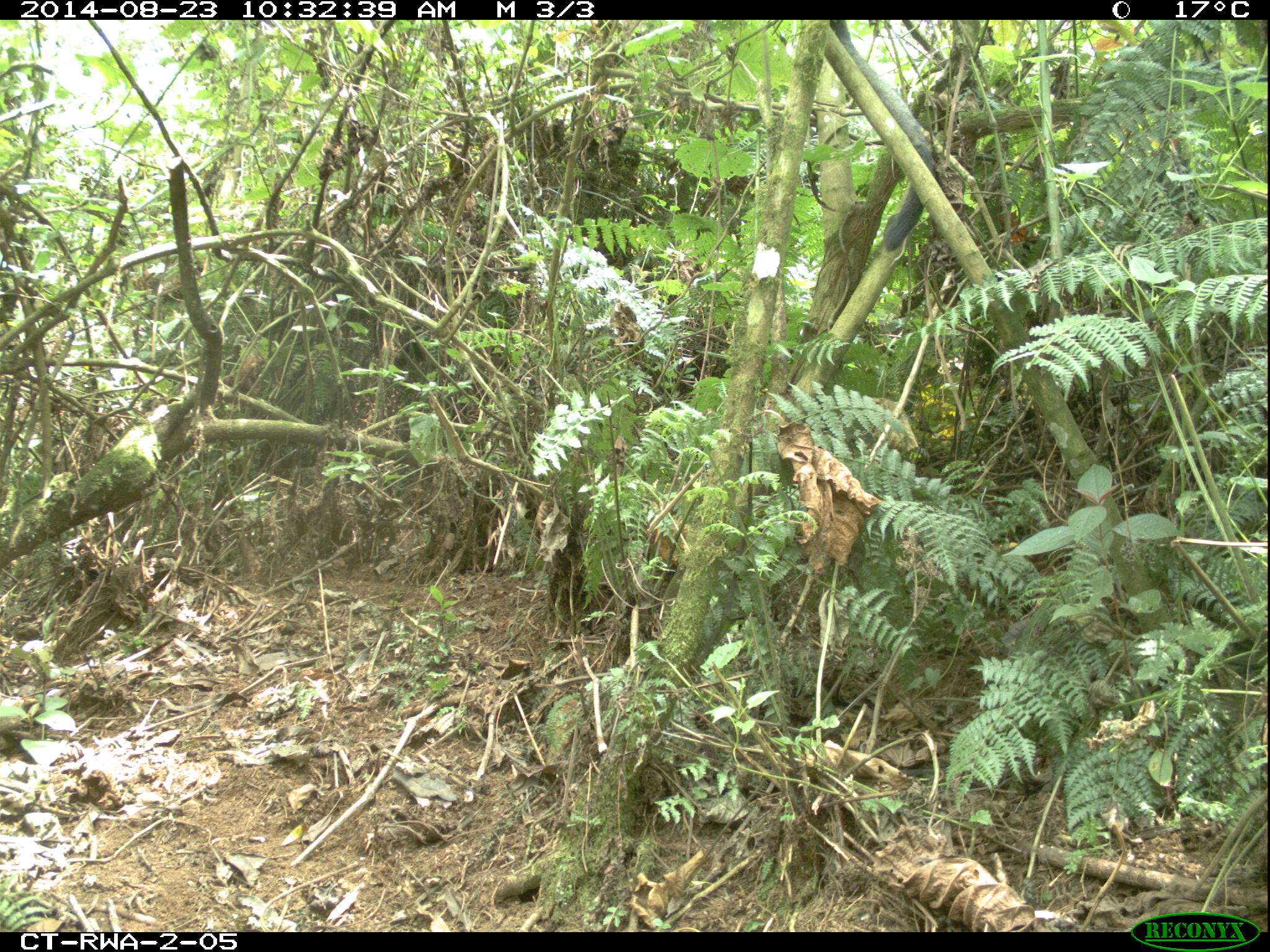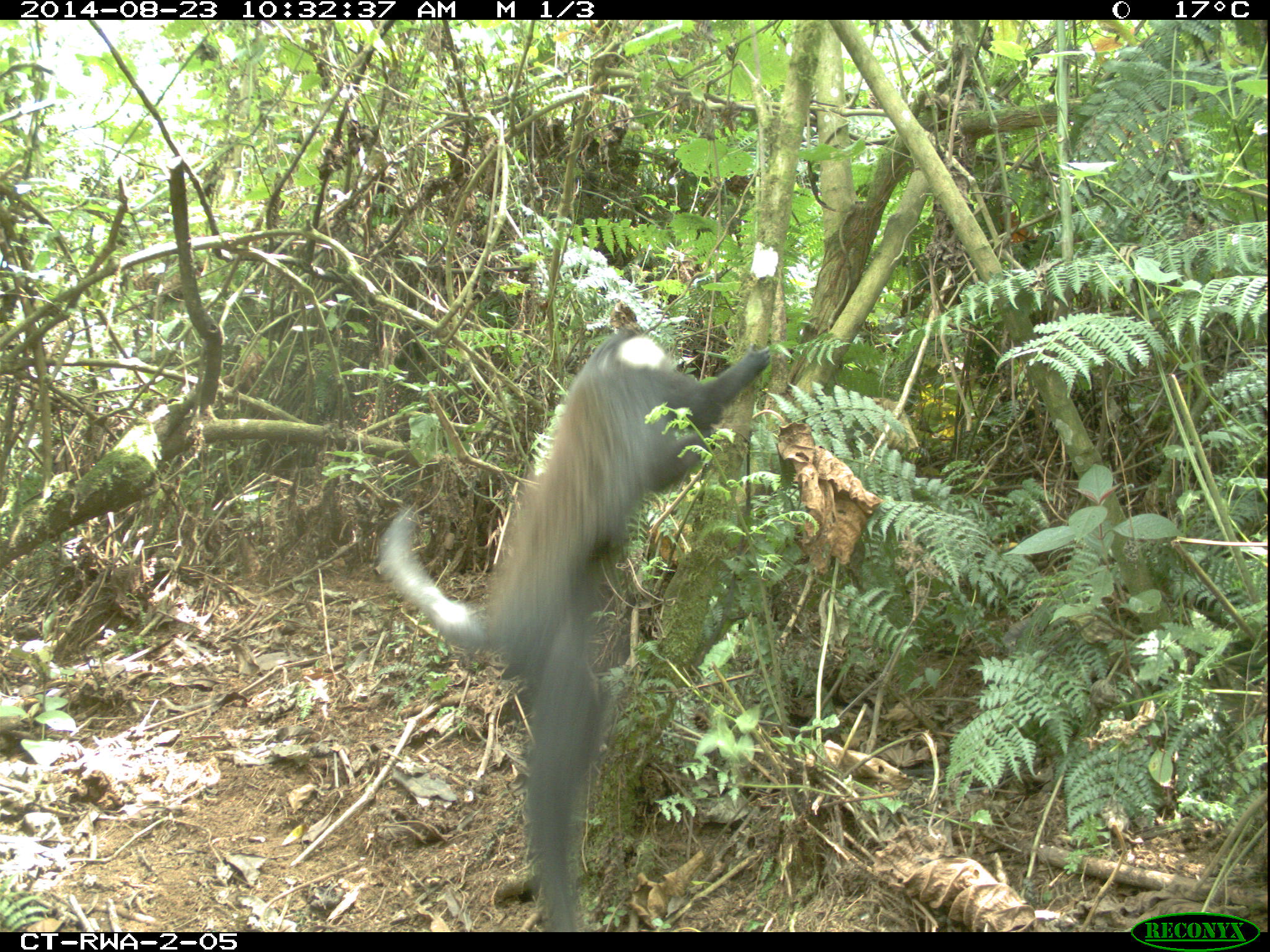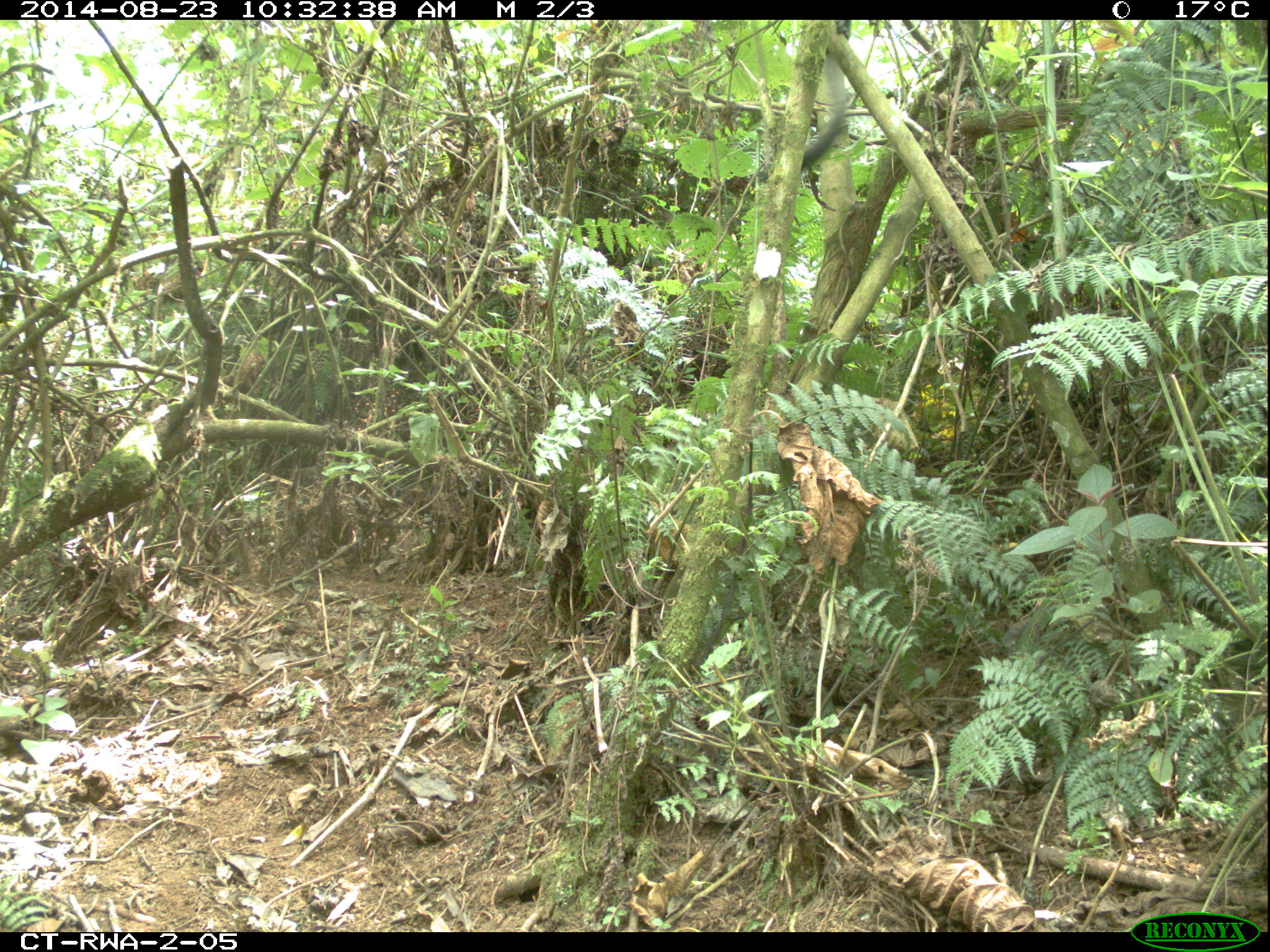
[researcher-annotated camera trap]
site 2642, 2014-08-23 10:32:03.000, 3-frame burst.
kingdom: Animalia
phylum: Chordata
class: Mammalia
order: Primates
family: Cercopithecidae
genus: Allochrocebus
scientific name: Allochrocebus lhoesti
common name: l'hoest's monkey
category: cercopithecus lhoesti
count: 1